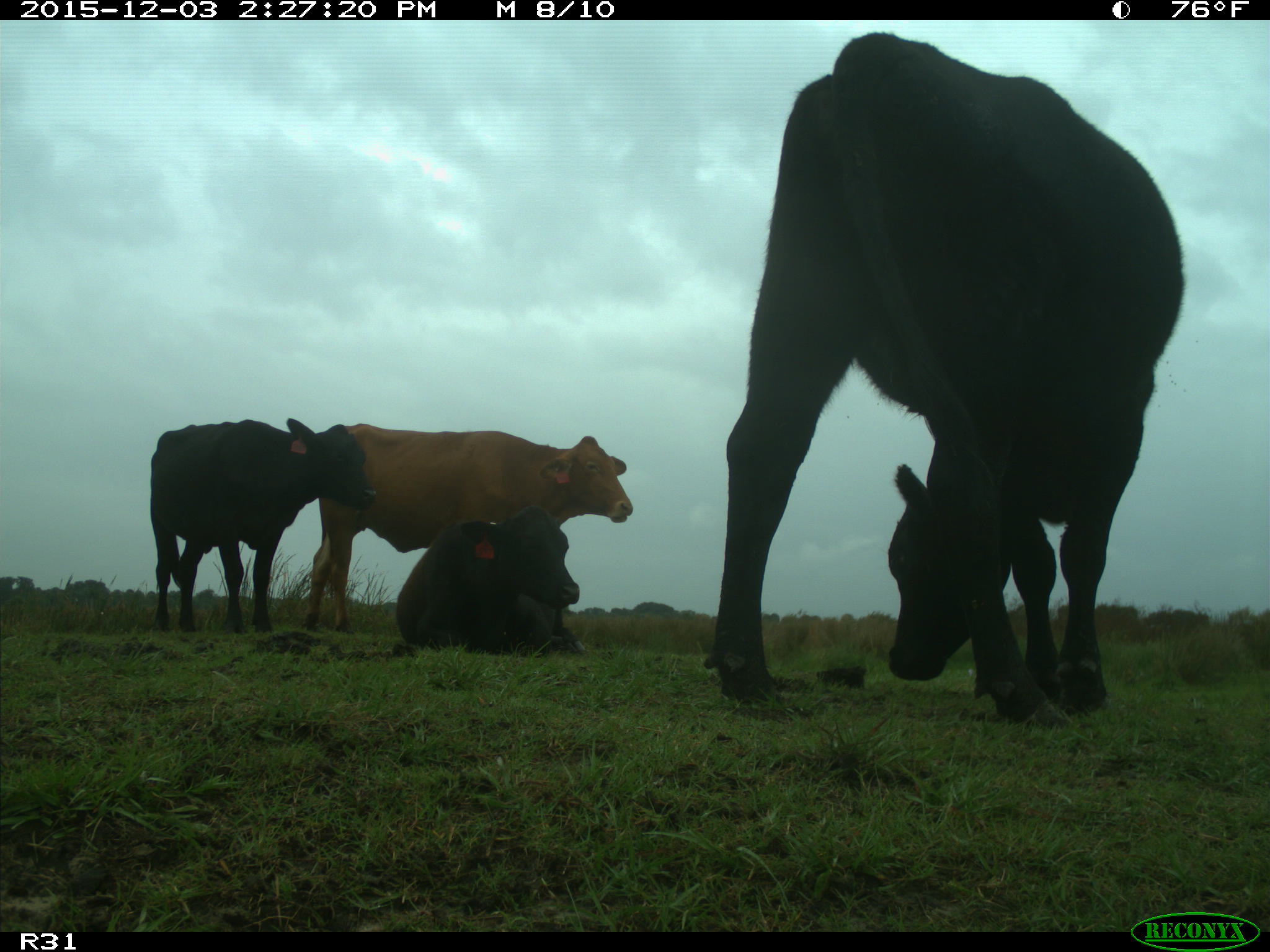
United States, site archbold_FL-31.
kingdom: Animalia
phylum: Chordata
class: Mammalia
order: Artiodactyla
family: Bovidae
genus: Bos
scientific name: Bos taurus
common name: domestic cow